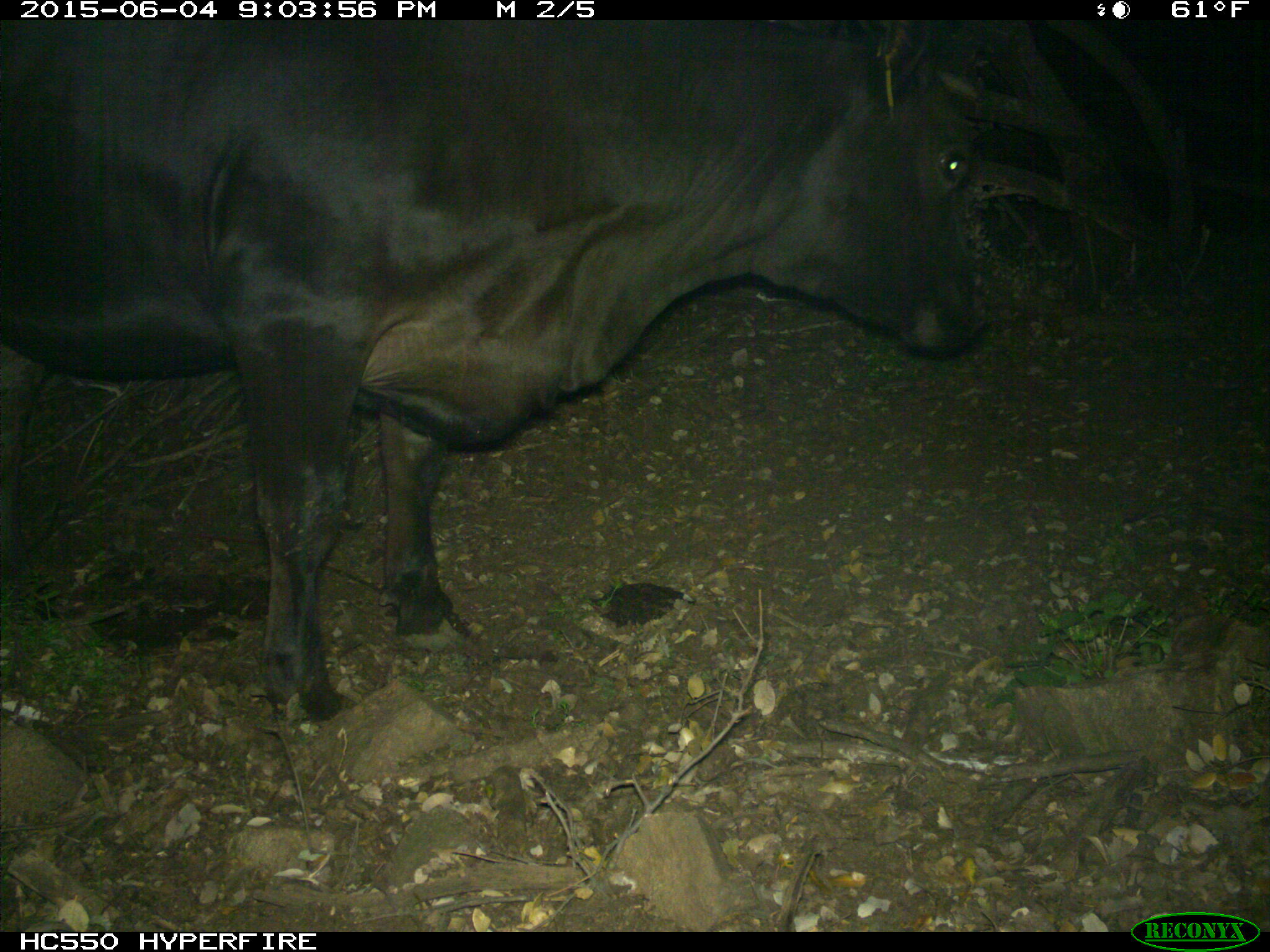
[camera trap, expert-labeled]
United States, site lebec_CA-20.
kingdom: Animalia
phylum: Chordata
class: Mammalia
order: Artiodactyla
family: Bovidae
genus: Bos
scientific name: Bos taurus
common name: domestic cow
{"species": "Bos taurus (domestic cow)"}